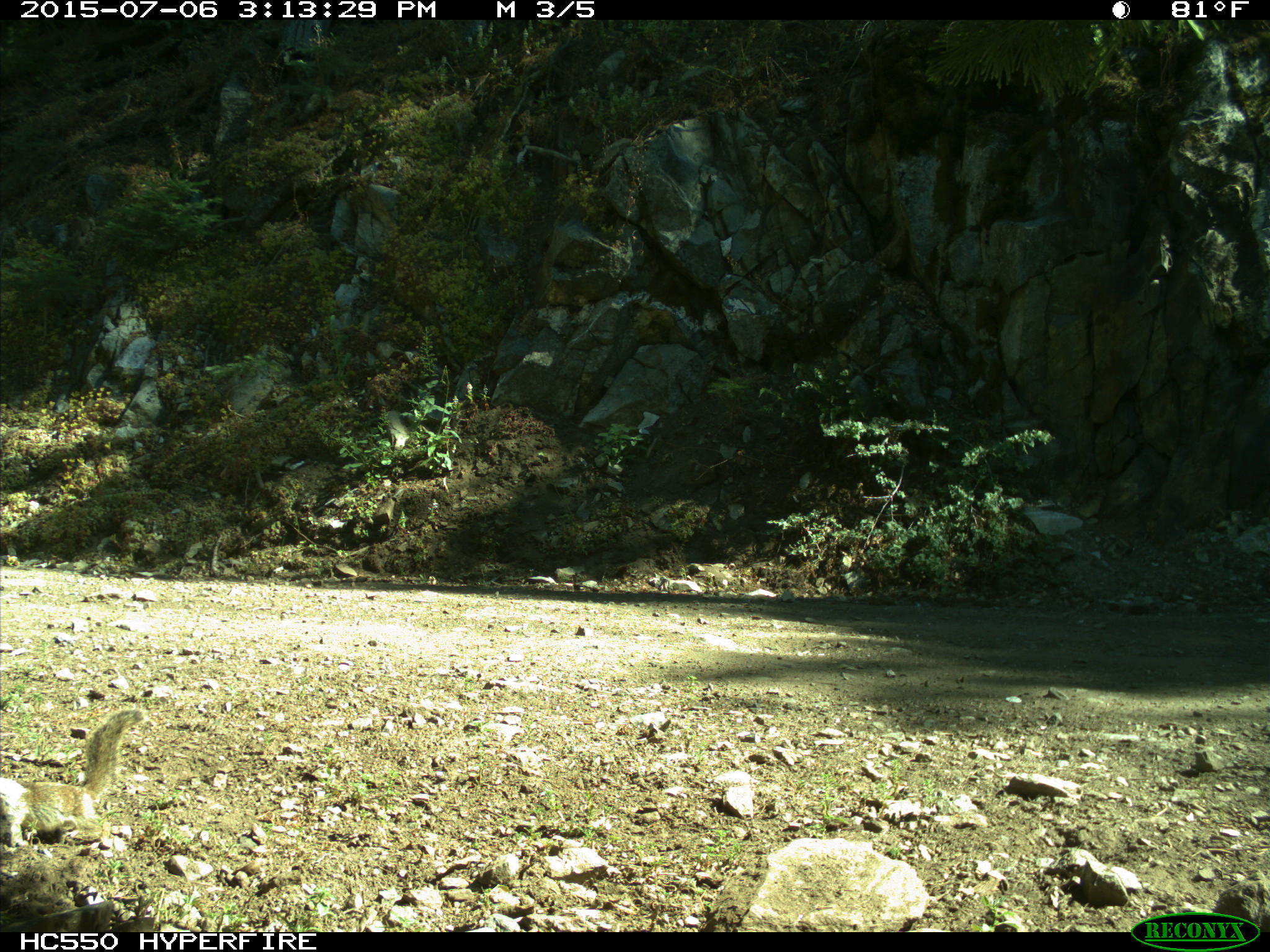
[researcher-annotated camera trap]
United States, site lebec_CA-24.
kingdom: Animalia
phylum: Chordata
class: Mammalia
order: Rodentia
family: Sciuridae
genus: Otospermophilus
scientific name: Otospermophilus beecheyi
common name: california ground squirrel